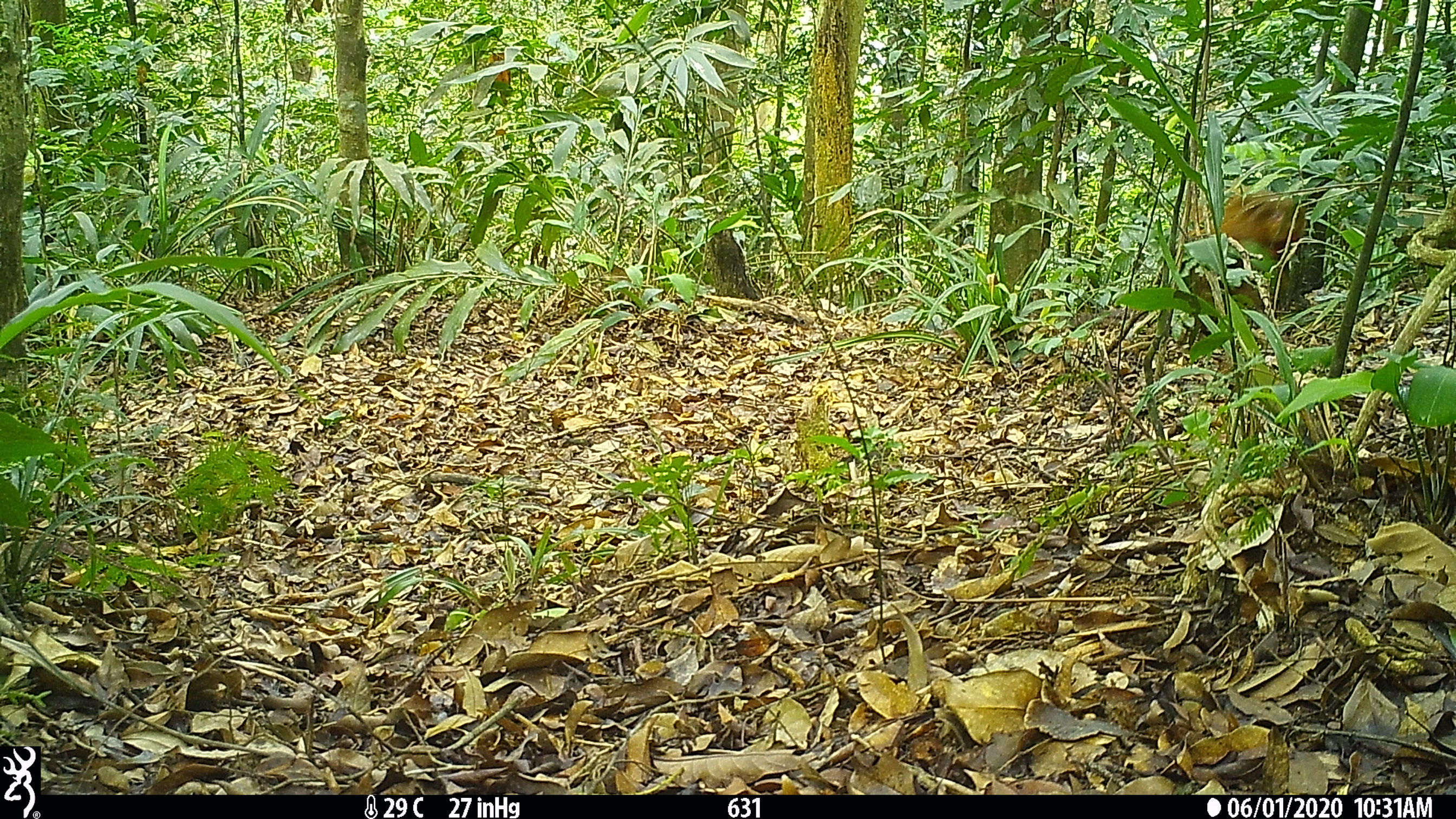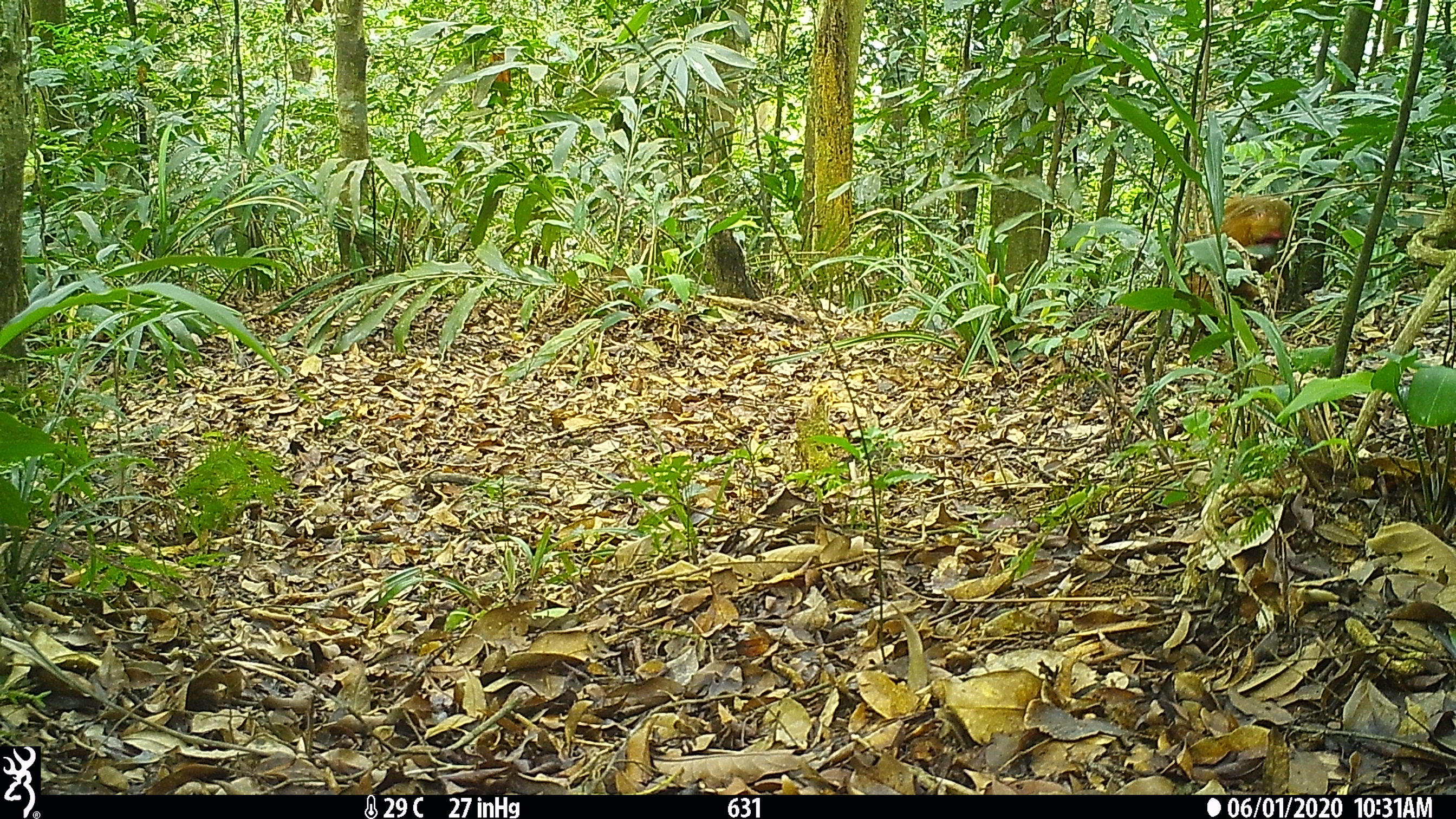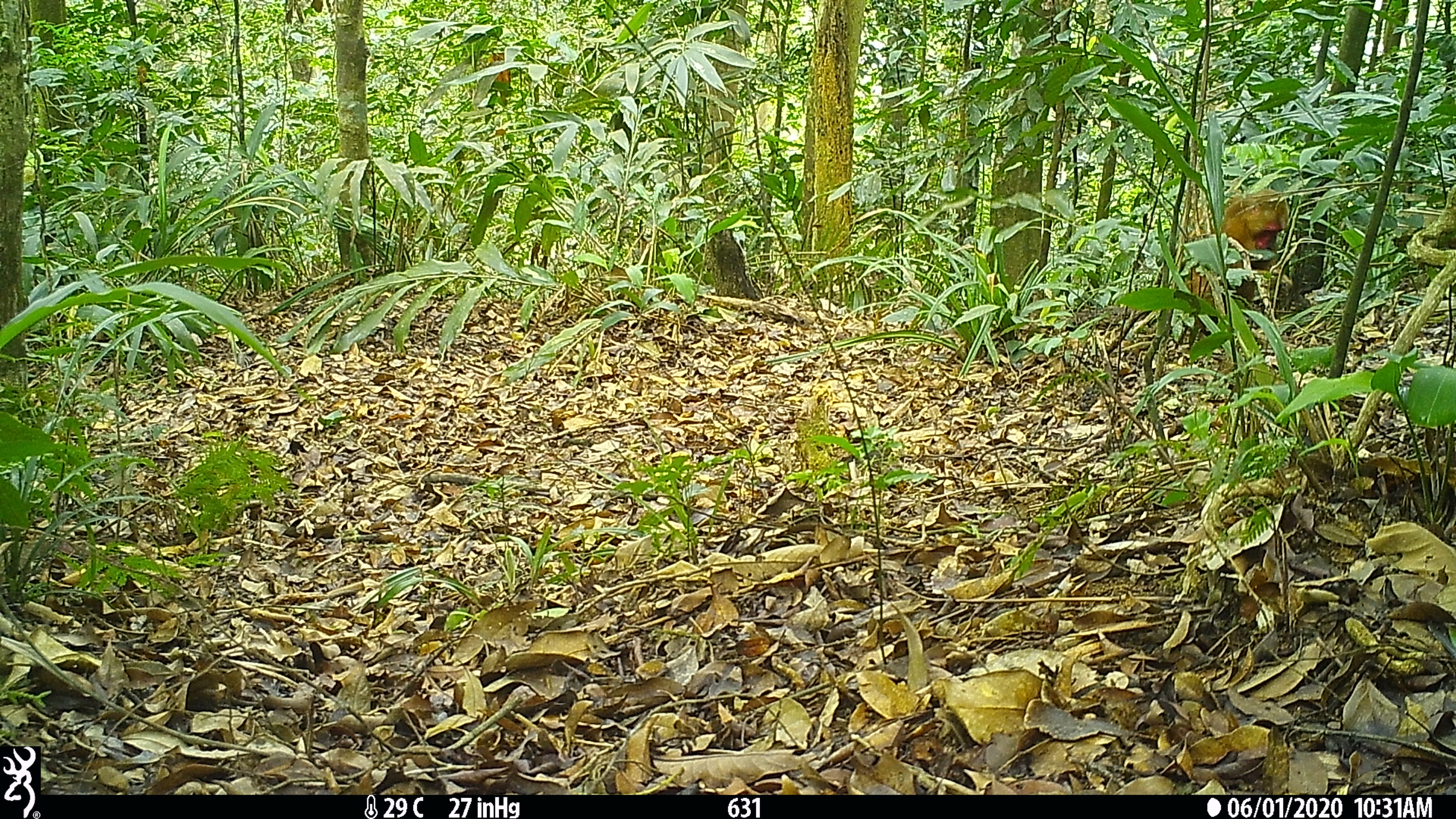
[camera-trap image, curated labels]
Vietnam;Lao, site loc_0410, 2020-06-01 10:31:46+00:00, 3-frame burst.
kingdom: Animalia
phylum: Chordata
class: Mammalia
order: Primates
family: Cercopithecidae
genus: Macaca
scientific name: Macaca arctoides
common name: stump-tailed macaque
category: stump tailed macaque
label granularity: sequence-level